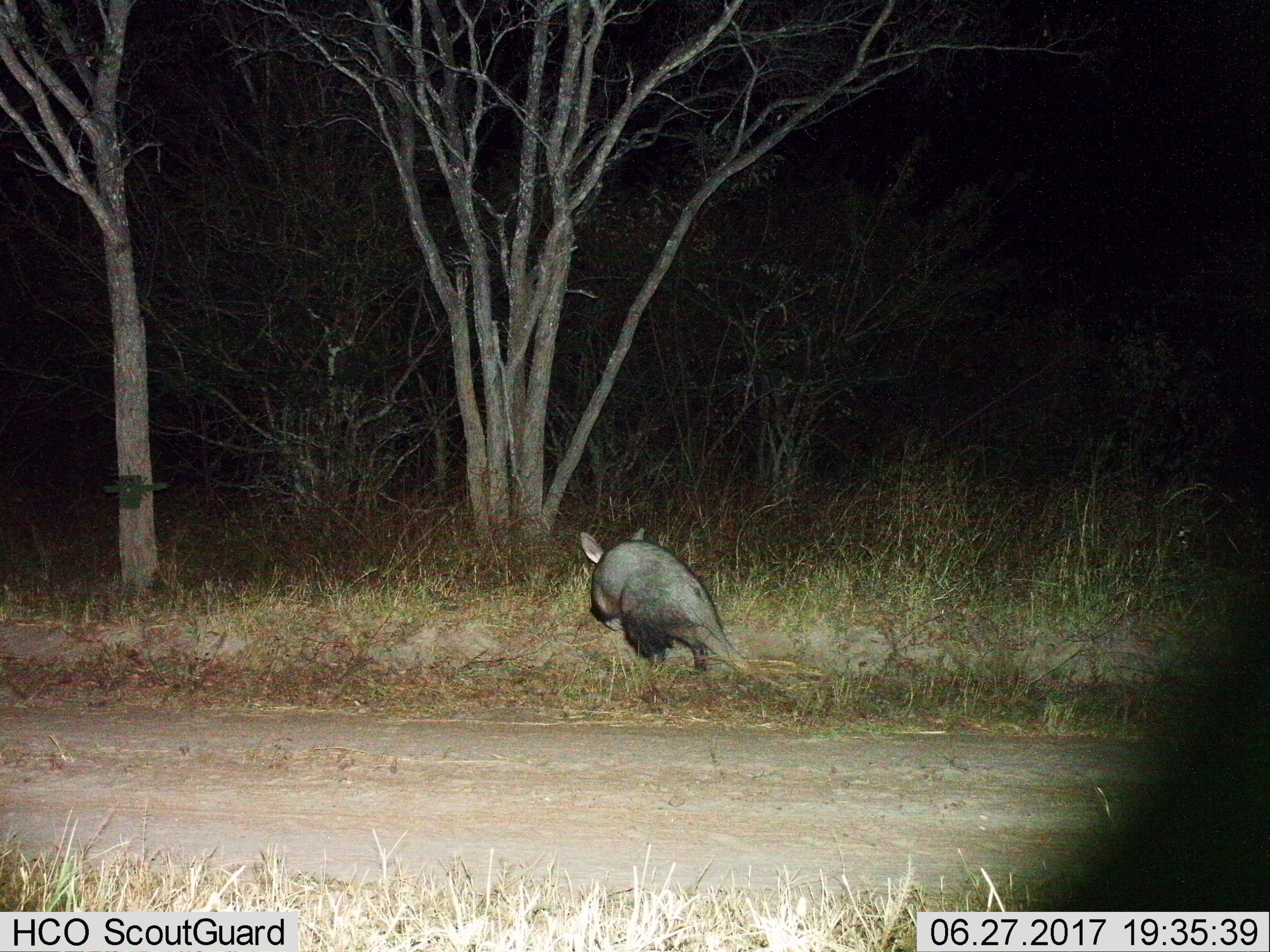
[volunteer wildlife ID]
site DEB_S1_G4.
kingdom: Animalia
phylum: Chordata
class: Mammalia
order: Tubulidentata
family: Orycteropodidae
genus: Orycteropus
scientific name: Orycteropus afer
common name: aardvark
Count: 1.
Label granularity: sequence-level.